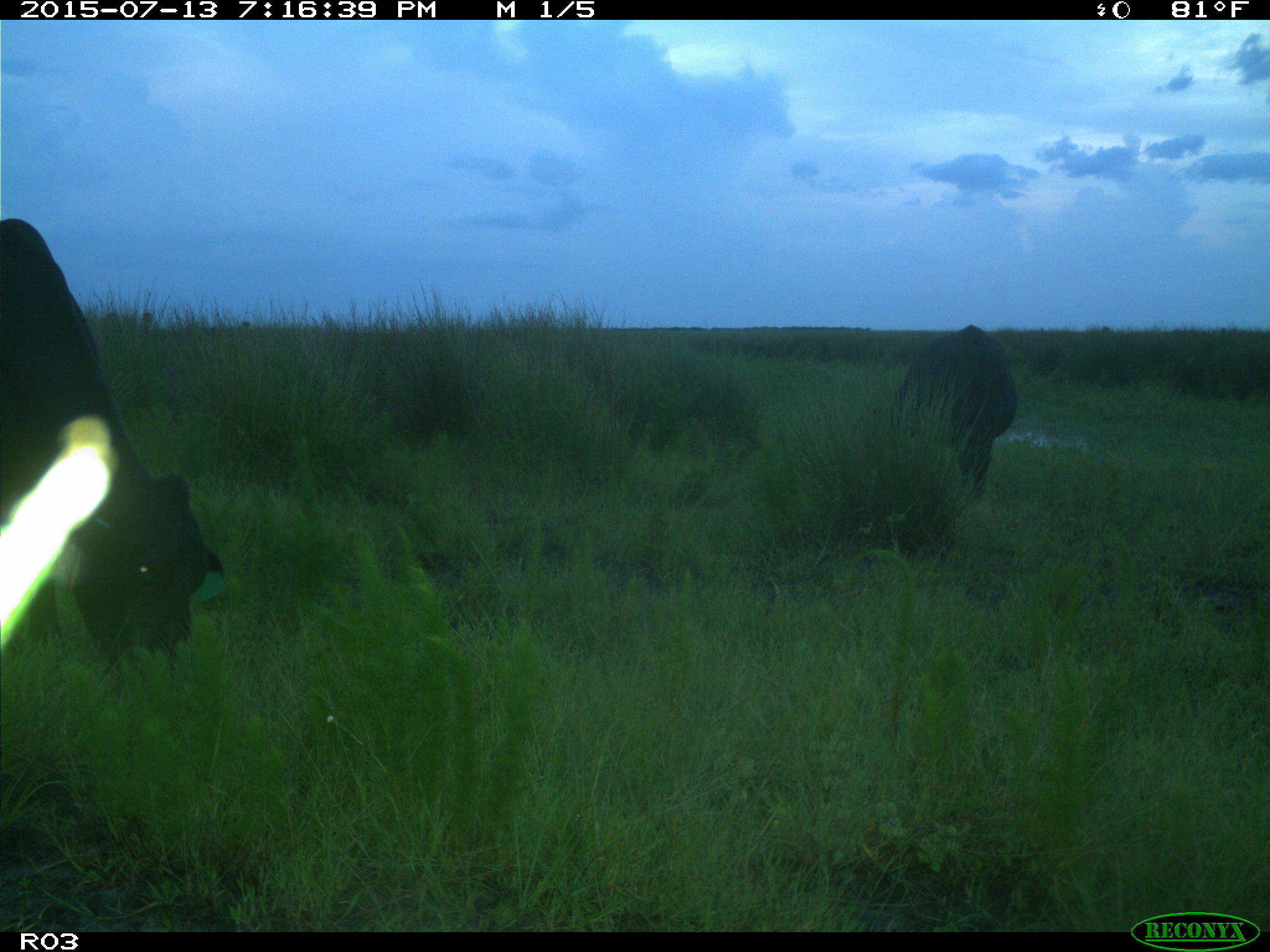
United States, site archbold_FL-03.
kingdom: Animalia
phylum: Chordata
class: Mammalia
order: Artiodactyla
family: Bovidae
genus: Bos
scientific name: Bos taurus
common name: domestic cow